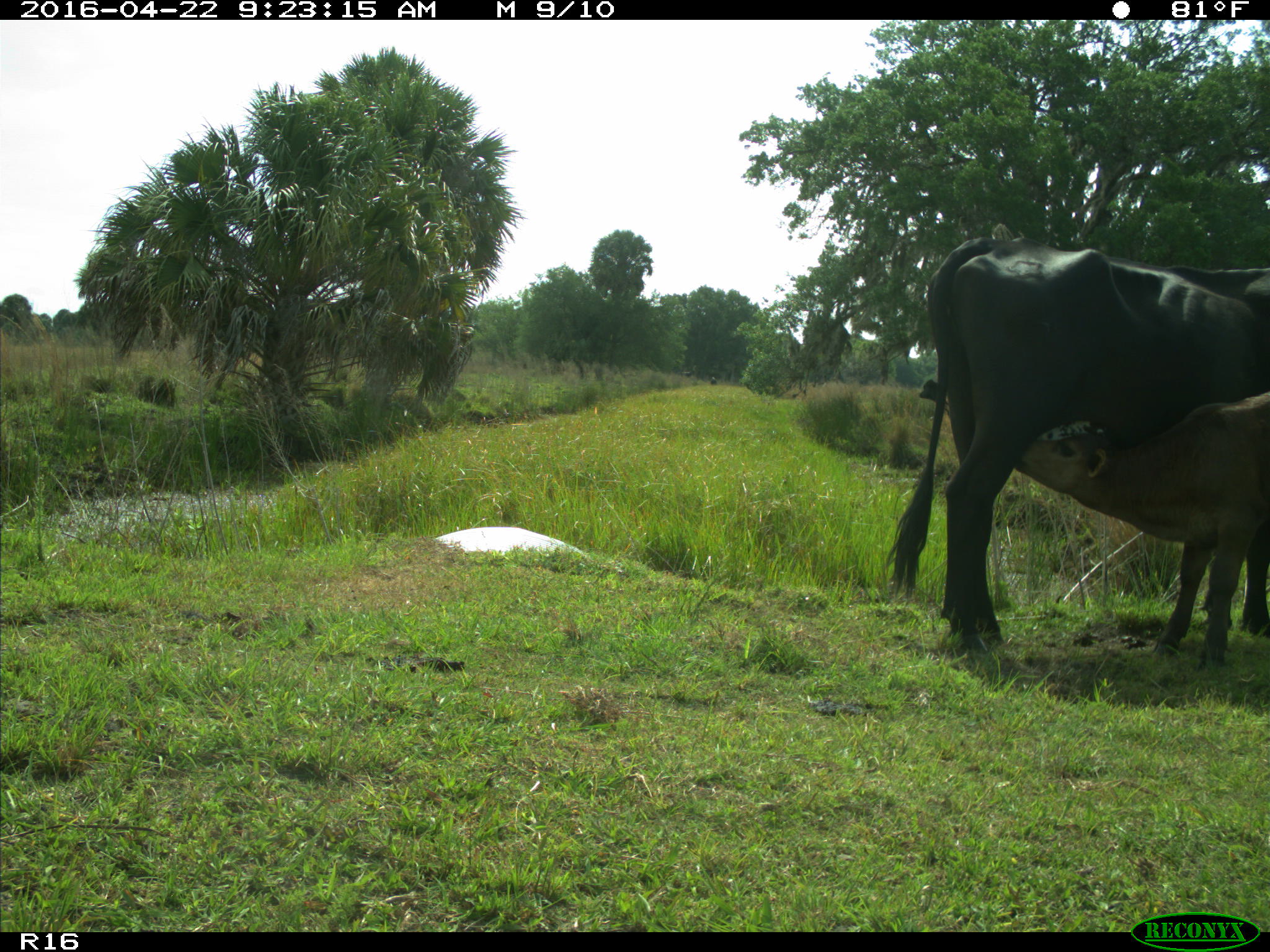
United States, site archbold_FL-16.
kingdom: Animalia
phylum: Chordata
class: Mammalia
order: Artiodactyla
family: Bovidae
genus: Bos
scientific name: Bos taurus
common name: domestic cow